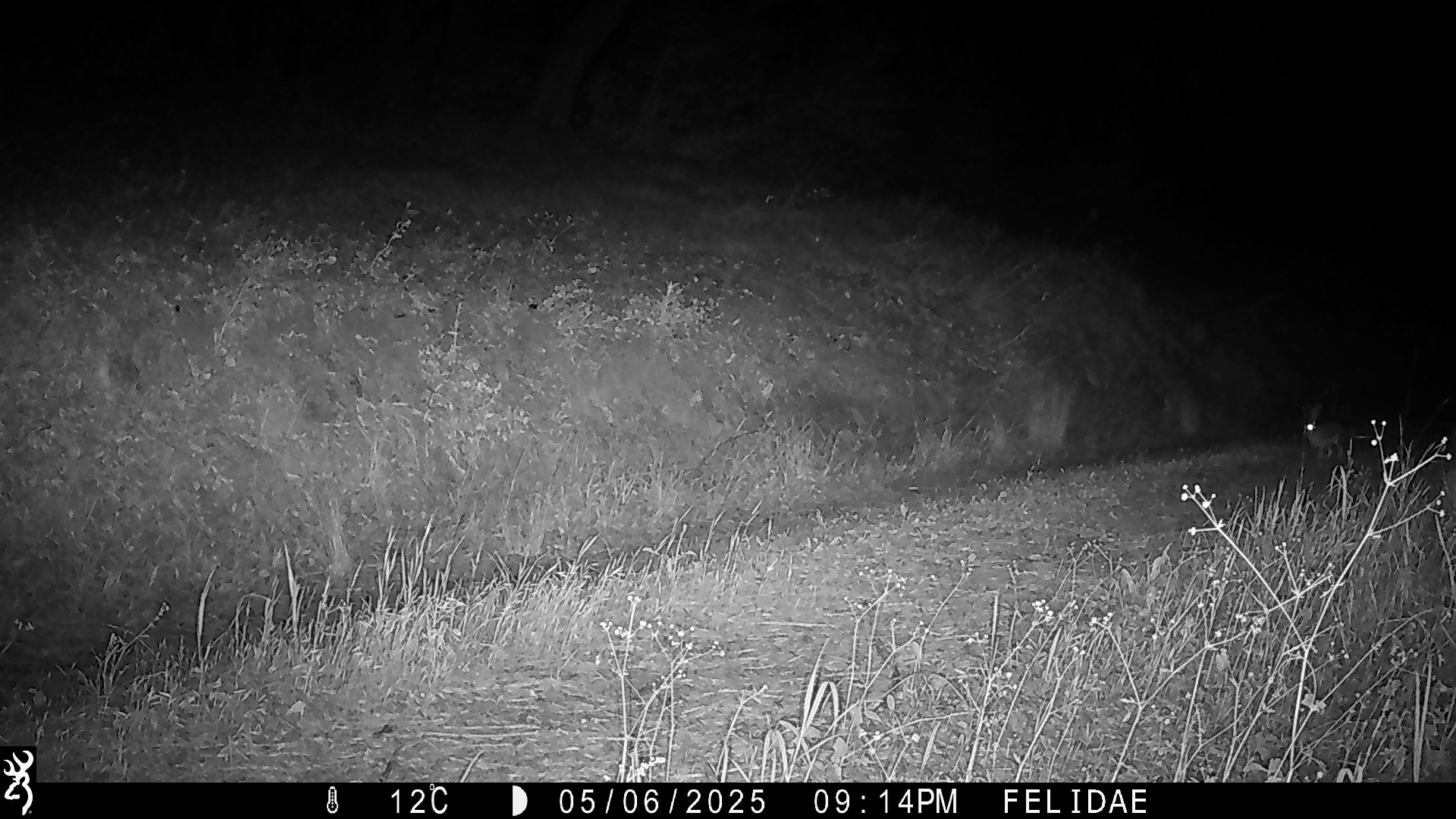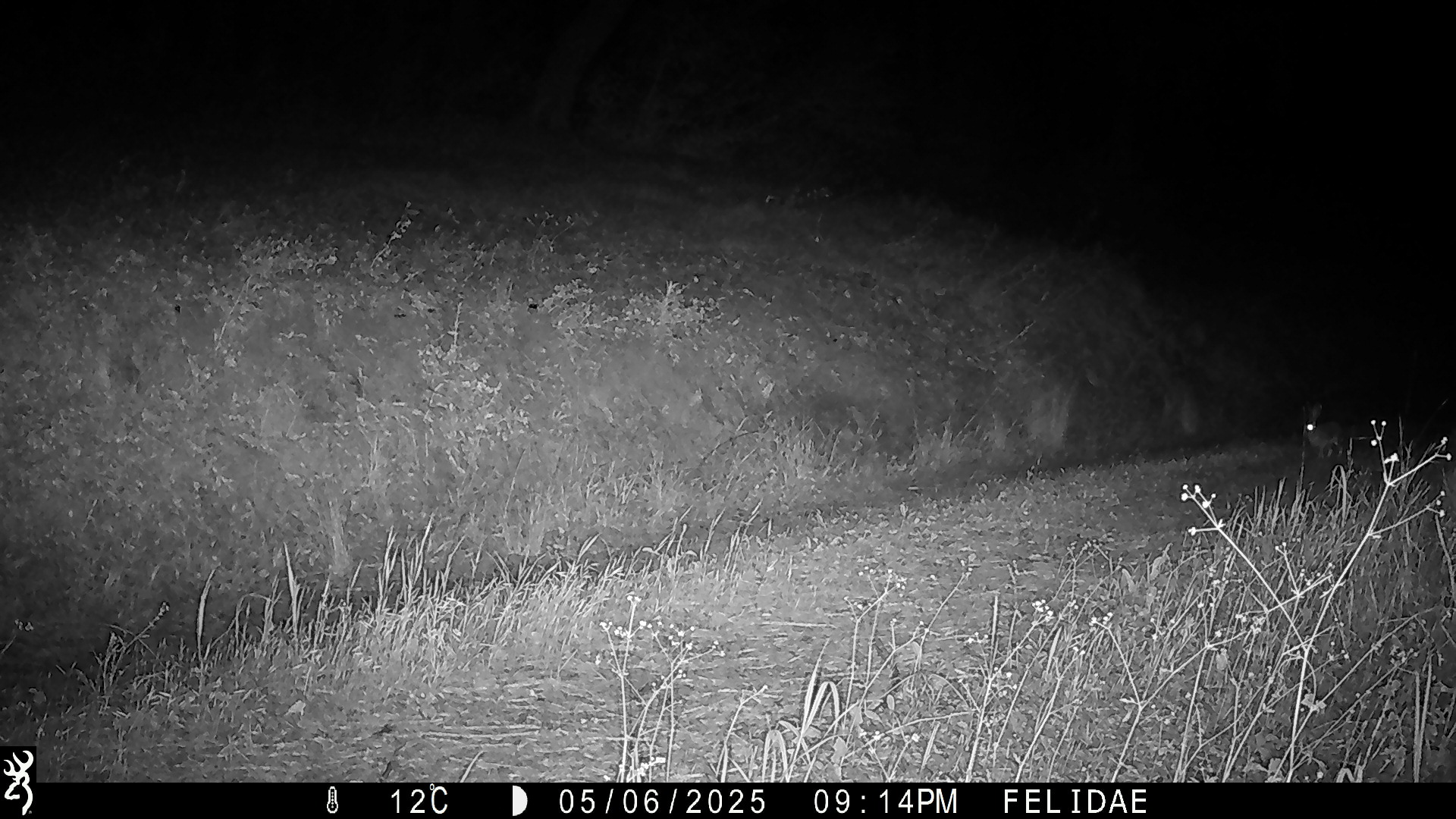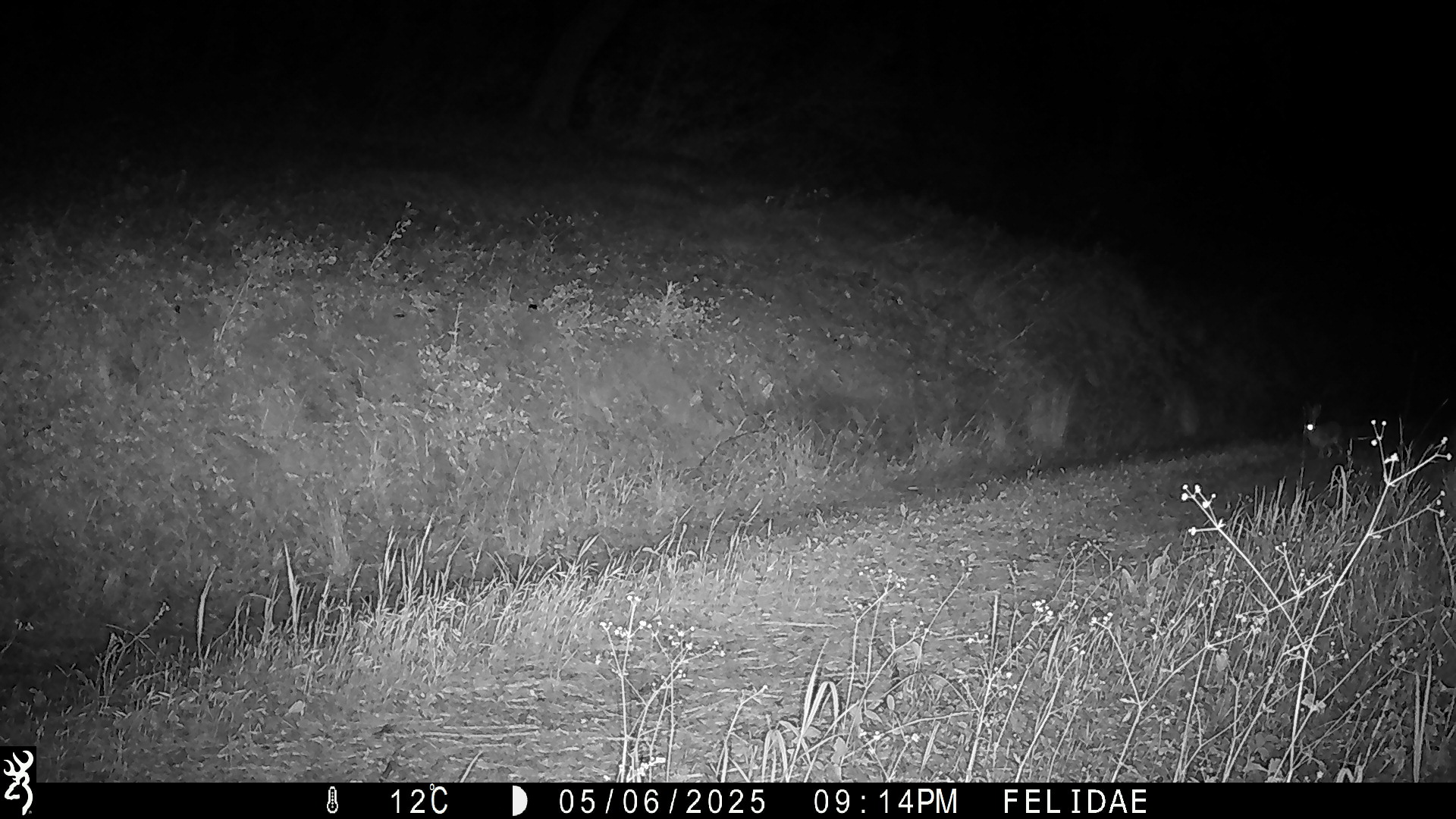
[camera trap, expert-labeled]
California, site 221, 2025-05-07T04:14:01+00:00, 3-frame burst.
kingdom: Animalia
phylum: Chordata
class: Mammalia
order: Lagomorpha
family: Leporidae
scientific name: Leporidae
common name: rabbit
Rabbit (Leporidae).